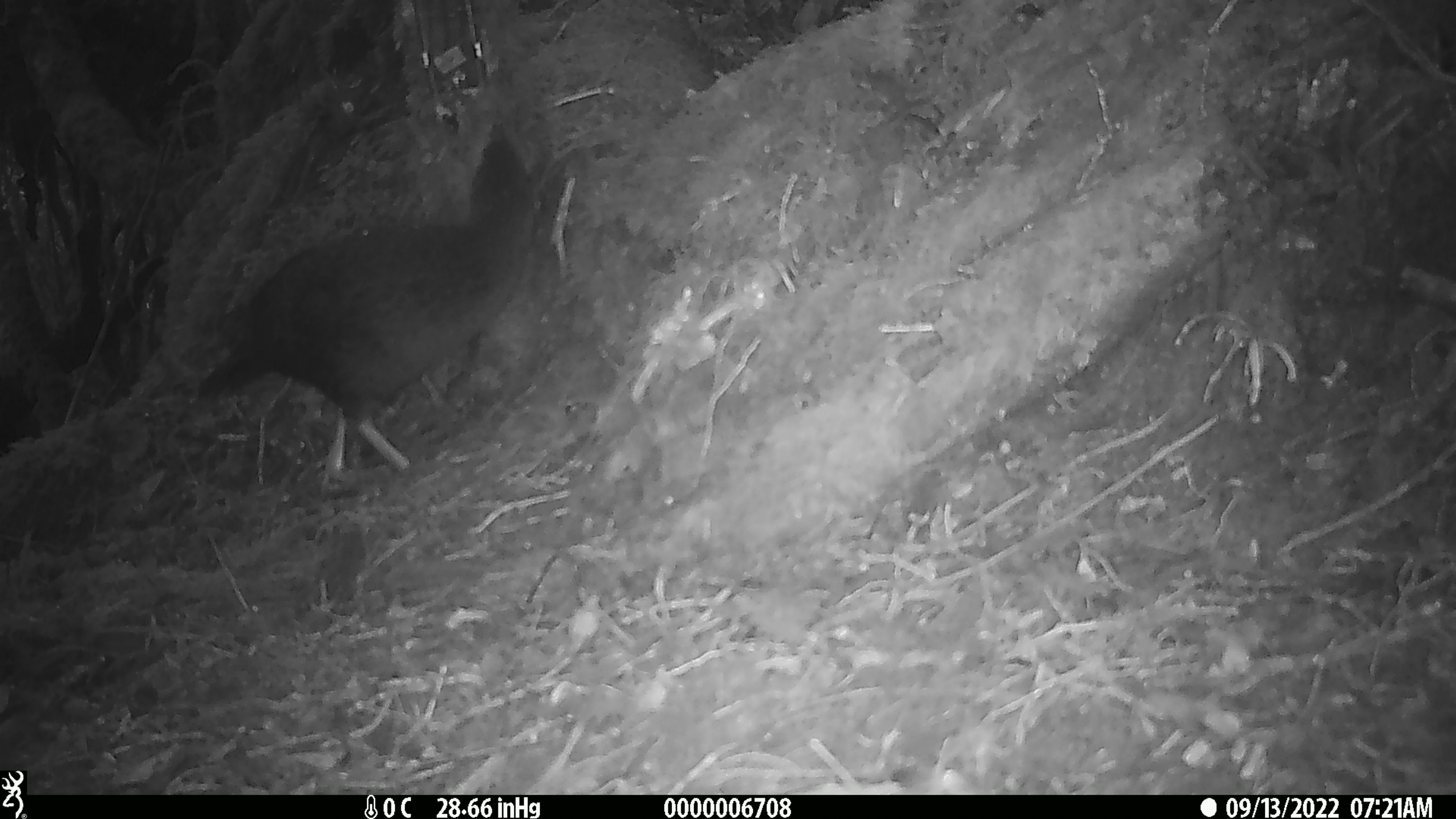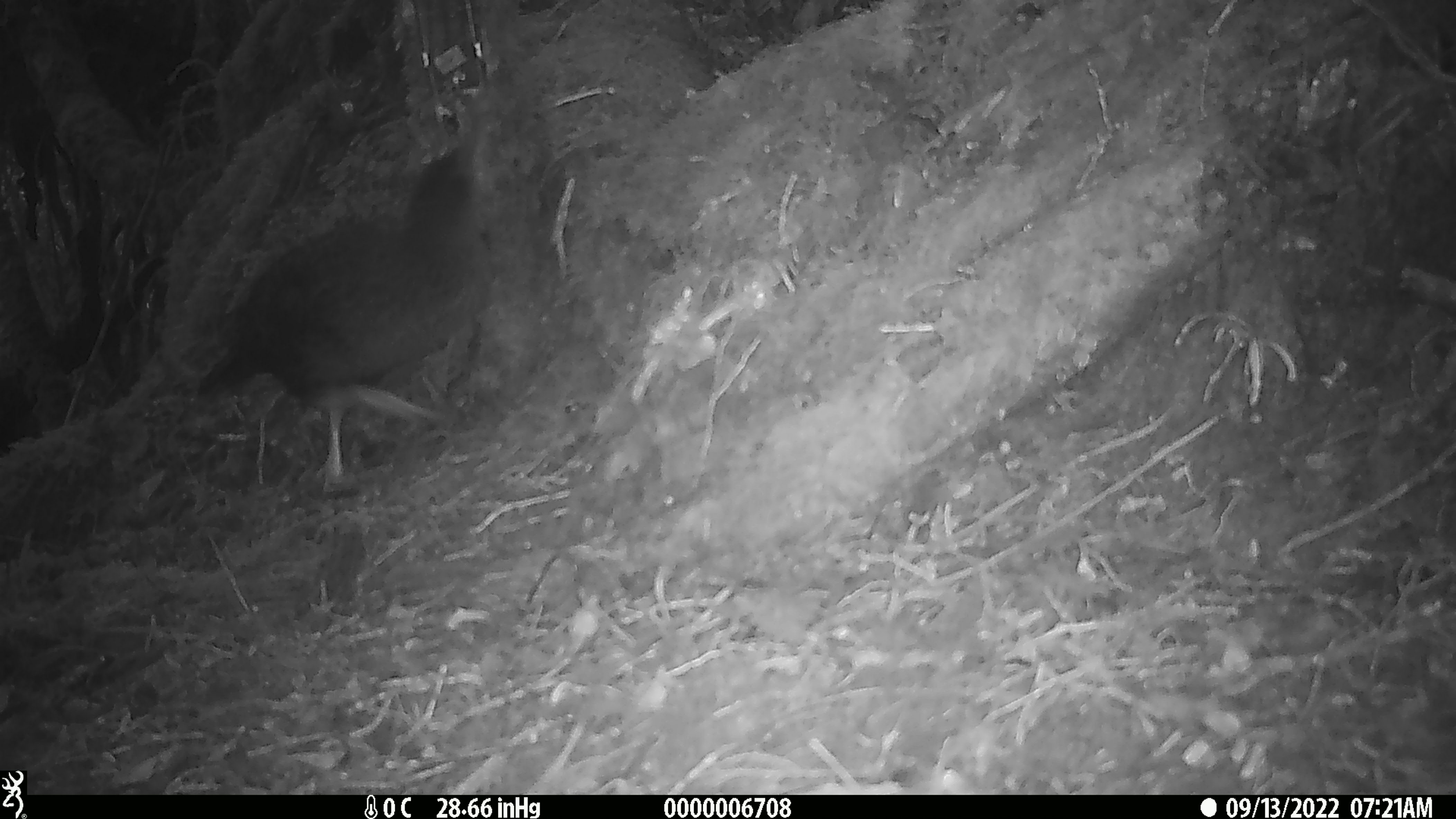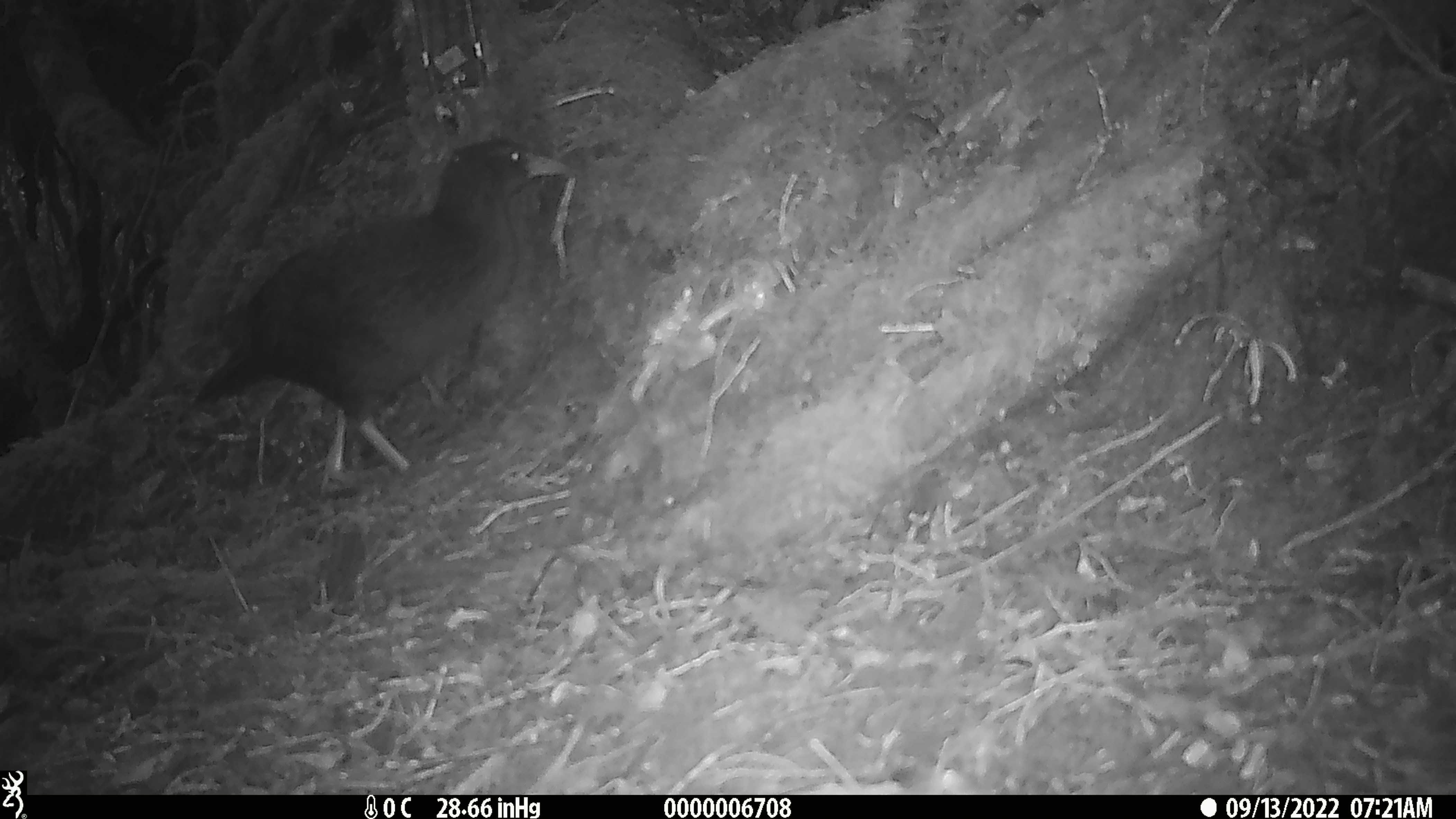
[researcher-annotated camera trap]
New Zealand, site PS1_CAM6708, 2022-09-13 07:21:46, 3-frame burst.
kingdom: Animalia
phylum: Chordata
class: Aves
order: Gruiformes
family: Rallidae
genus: Gallirallus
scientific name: Gallirallus australis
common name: weka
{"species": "weka (Gallirallus australis)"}